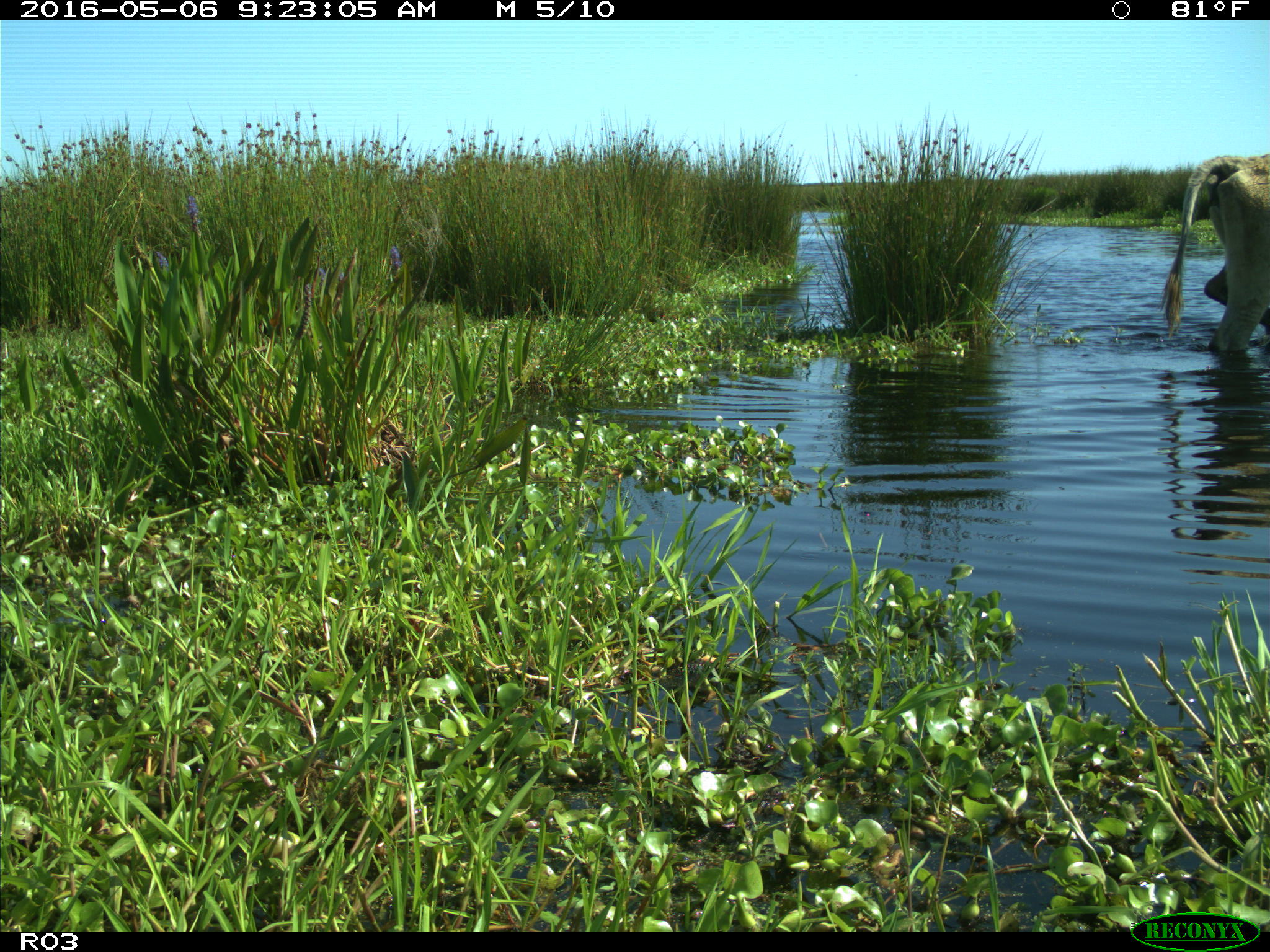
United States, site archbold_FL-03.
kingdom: Animalia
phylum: Chordata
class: Mammalia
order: Artiodactyla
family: Bovidae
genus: Bos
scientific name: Bos taurus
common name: domestic cow